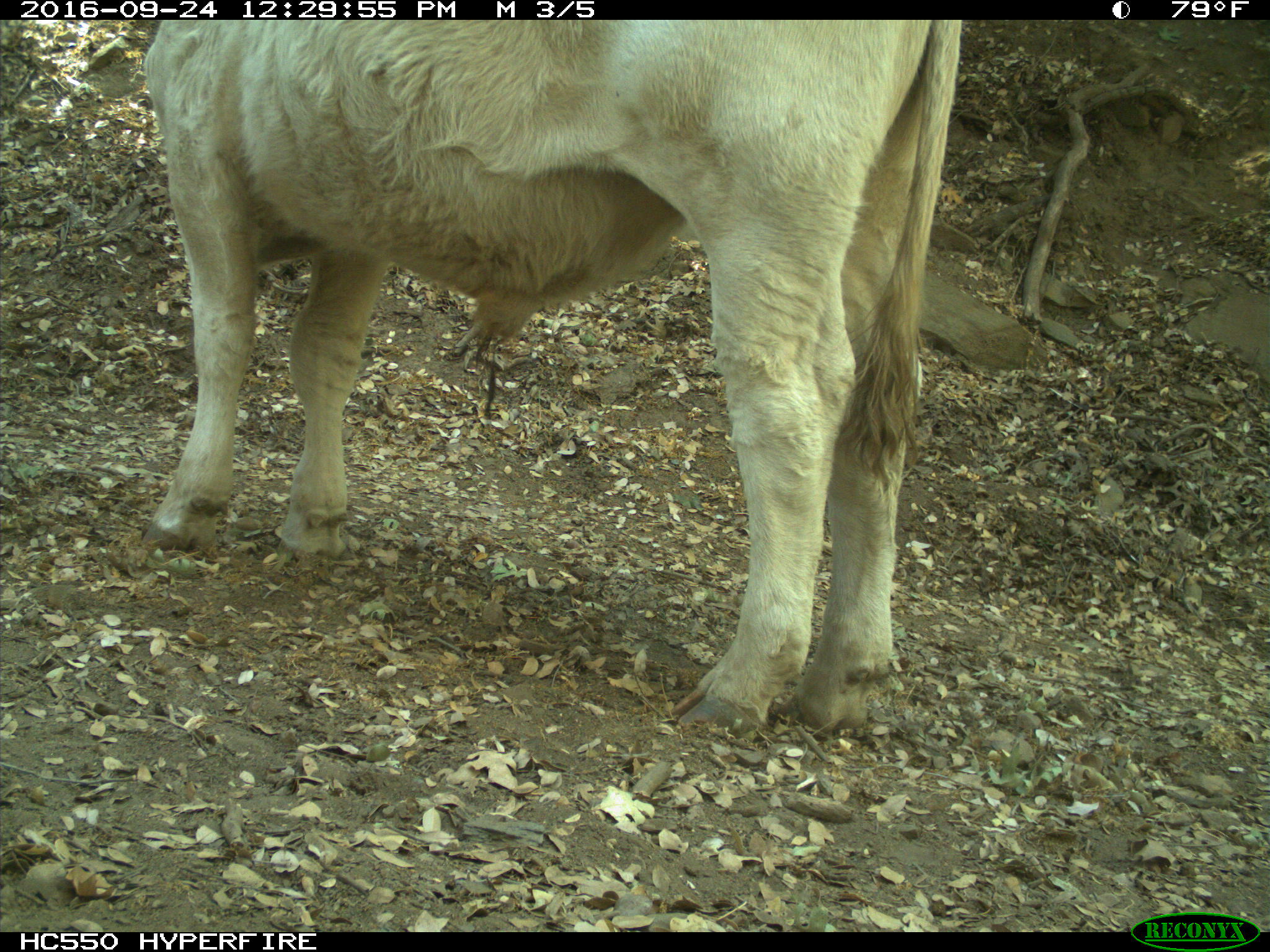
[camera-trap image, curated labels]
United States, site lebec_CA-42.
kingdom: Animalia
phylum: Chordata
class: Mammalia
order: Artiodactyla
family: Bovidae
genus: Bos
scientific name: Bos taurus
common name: domestic cow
Bos taurus (domestic cow).